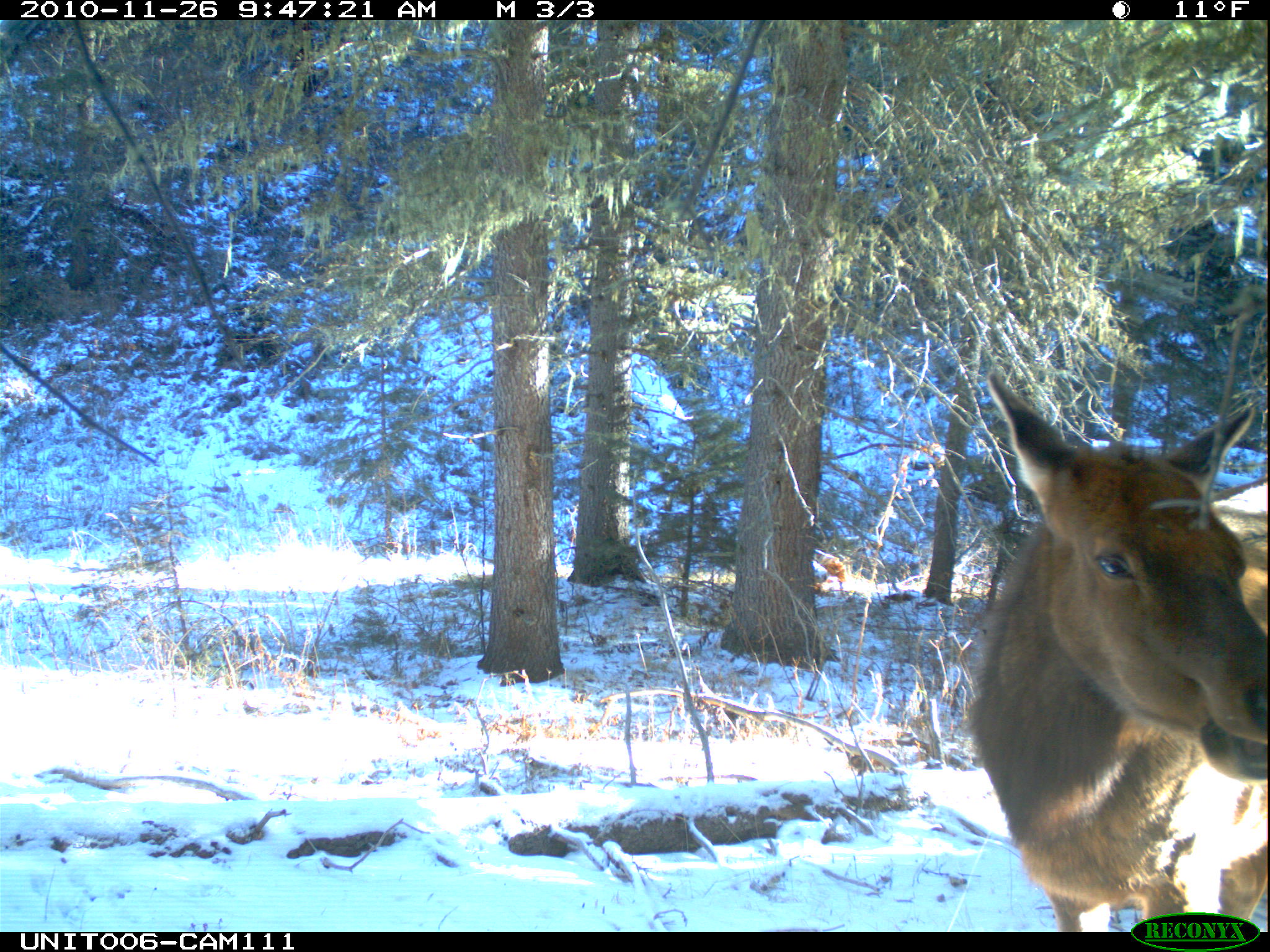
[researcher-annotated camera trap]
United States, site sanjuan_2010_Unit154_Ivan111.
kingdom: Animalia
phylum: Chordata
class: Mammalia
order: Artiodactyla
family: Cervidae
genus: Cervus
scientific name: Cervus elaphus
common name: red deer